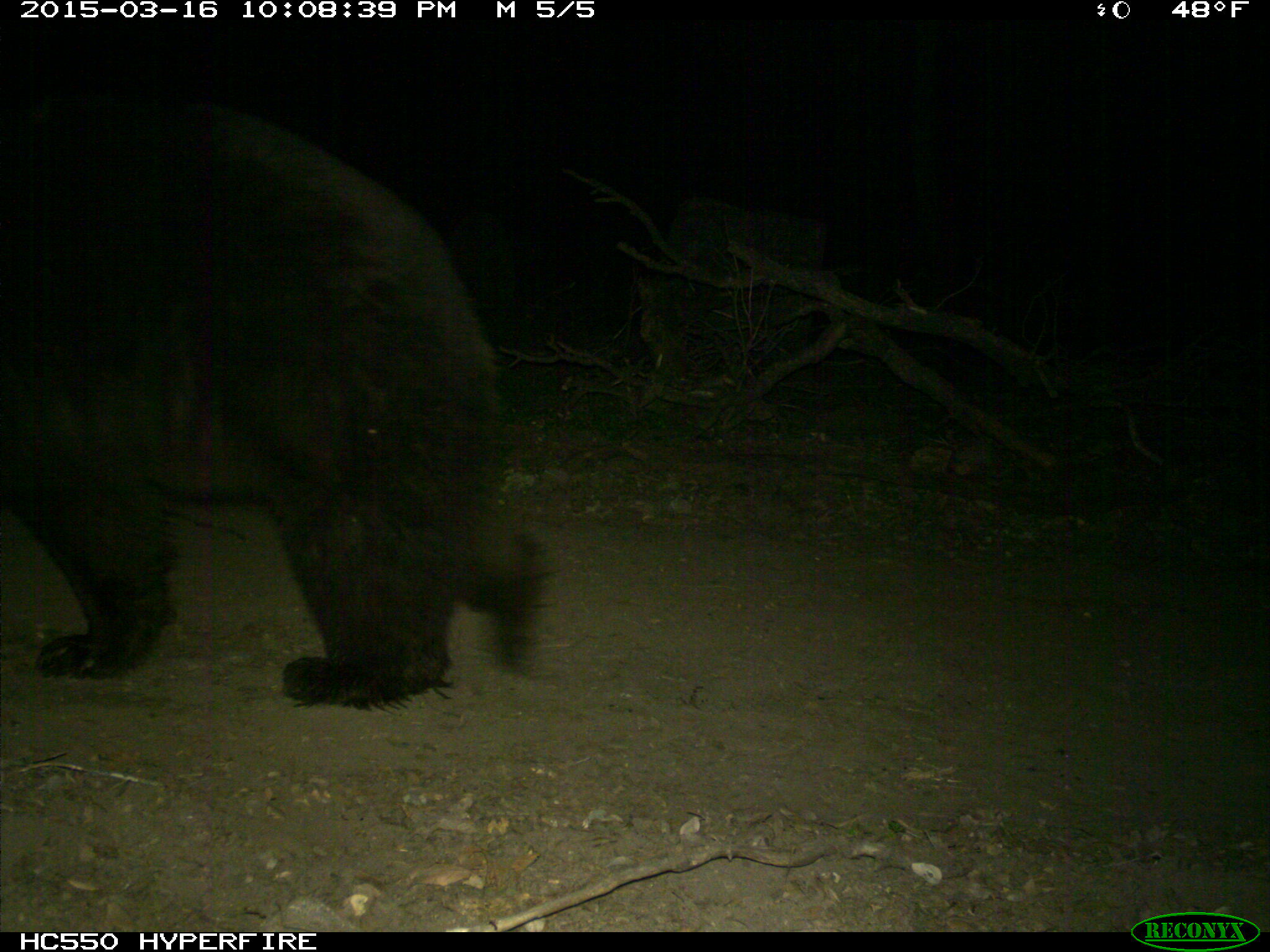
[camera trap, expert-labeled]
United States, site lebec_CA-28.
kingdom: Animalia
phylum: Chordata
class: Mammalia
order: Carnivora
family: Ursidae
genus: Ursus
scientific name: Ursus americanus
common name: american black bear